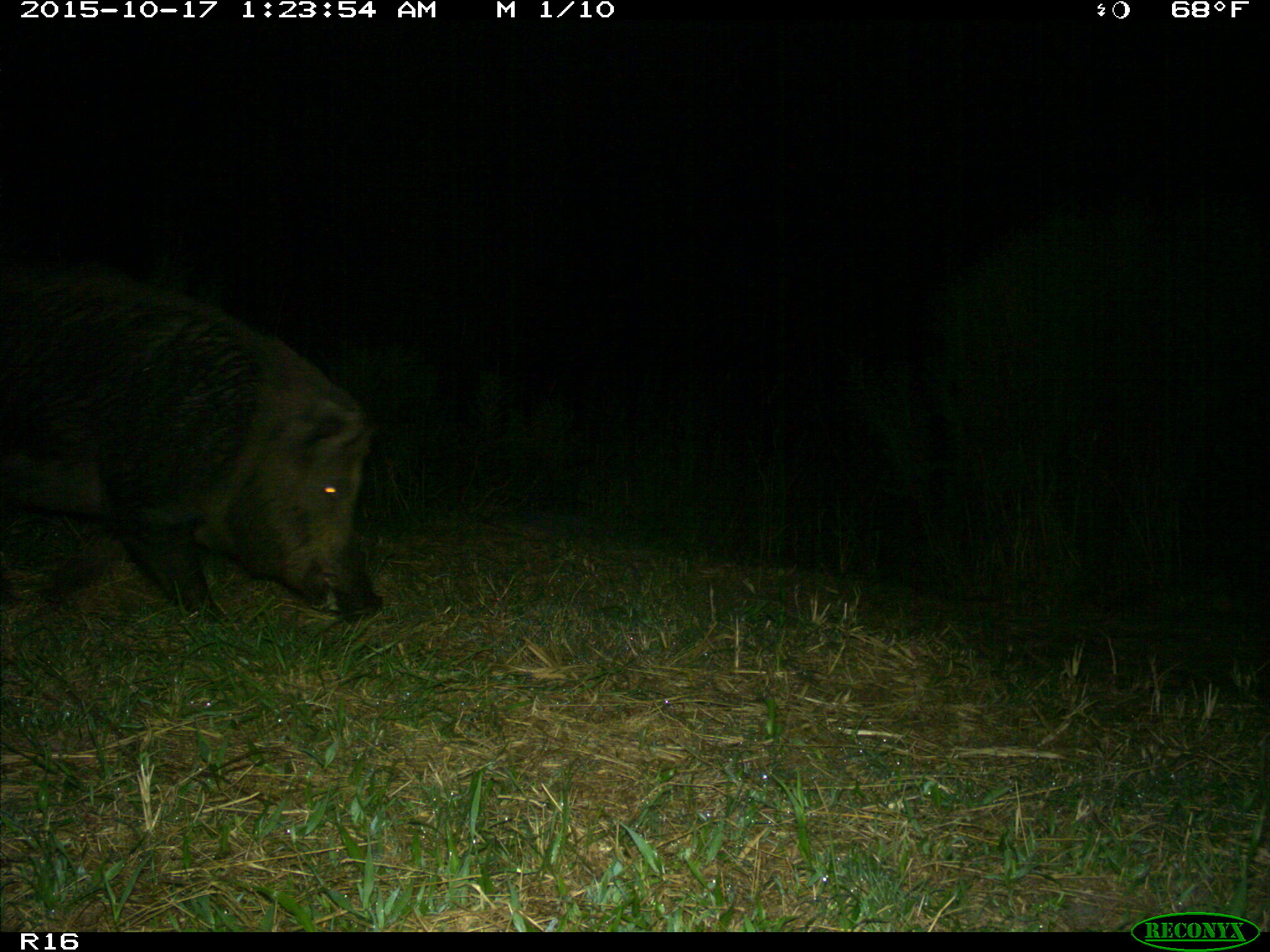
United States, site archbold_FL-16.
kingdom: Animalia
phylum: Chordata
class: Mammalia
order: Artiodactyla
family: Suidae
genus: Sus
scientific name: Sus scrofa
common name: wild boar